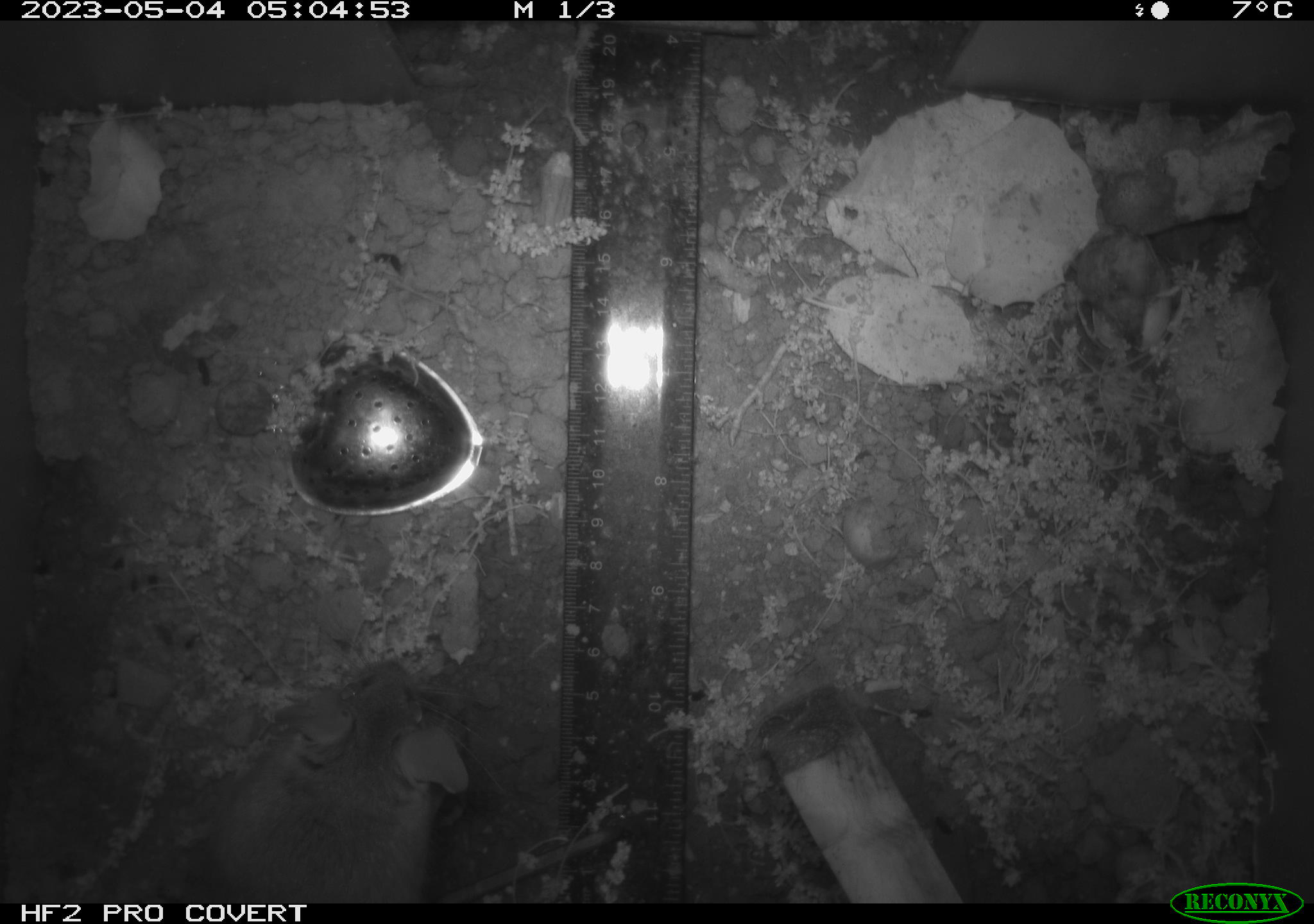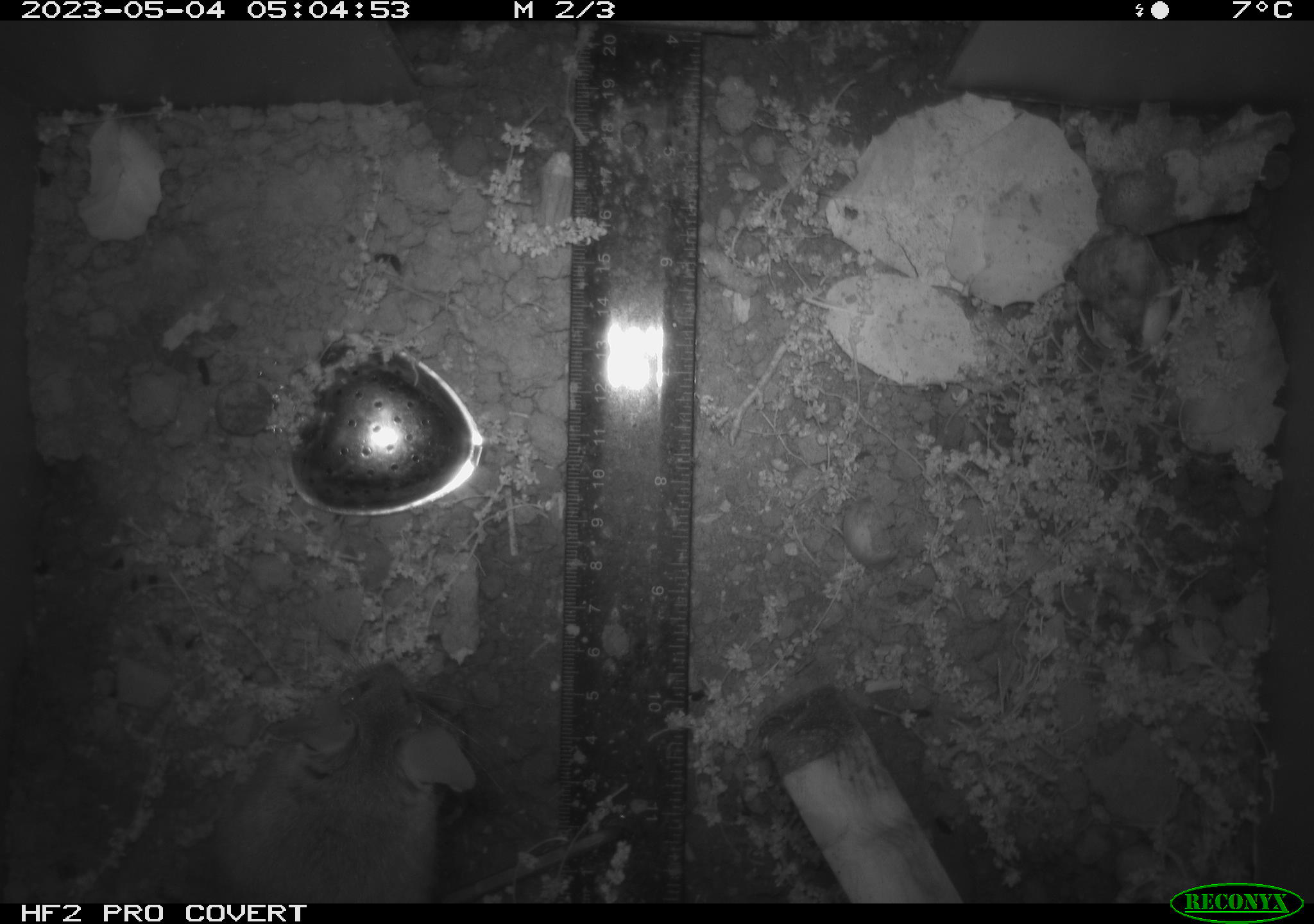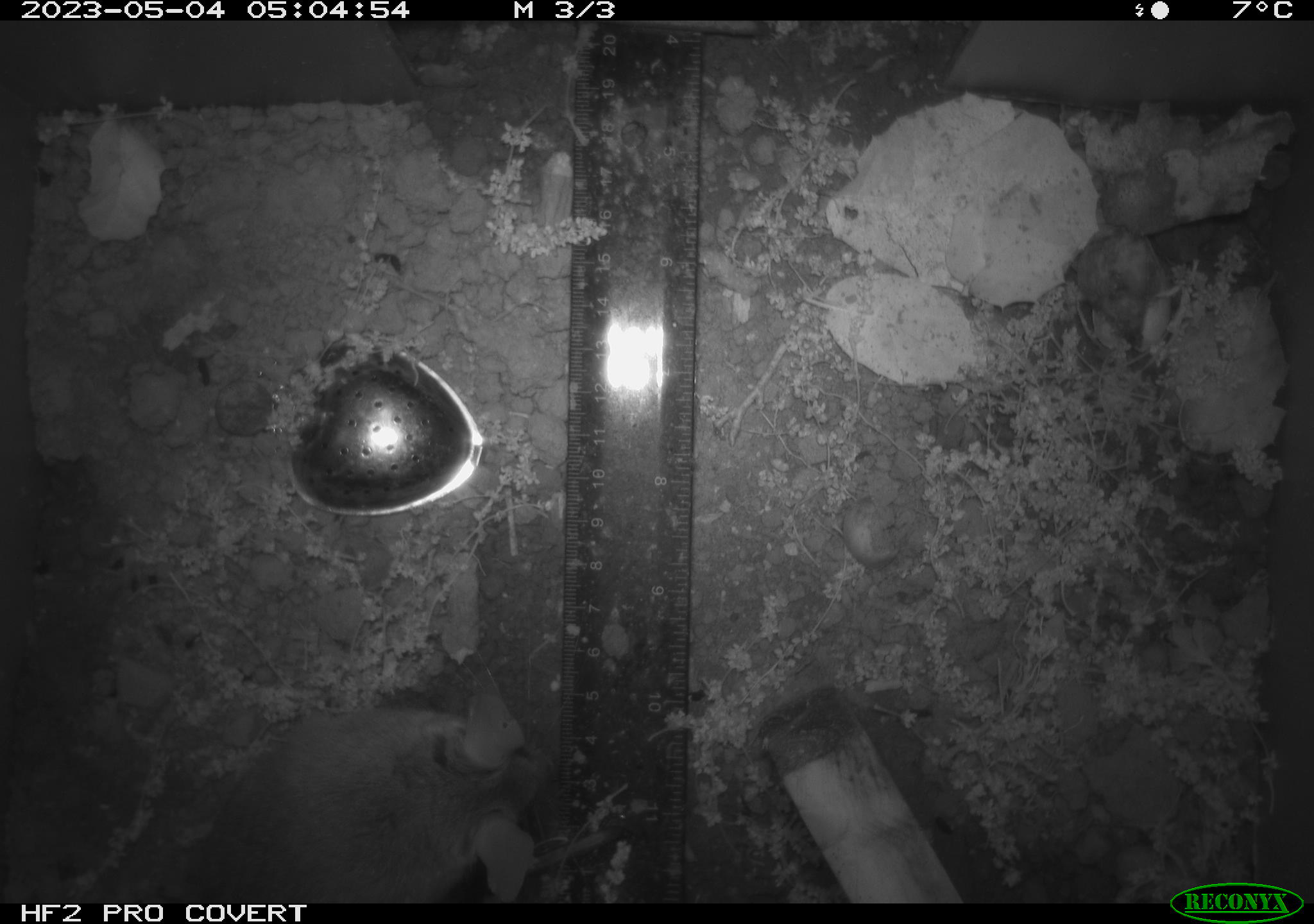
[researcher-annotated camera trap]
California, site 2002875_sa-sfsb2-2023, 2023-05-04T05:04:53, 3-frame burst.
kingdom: Animalia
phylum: Chordata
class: Mammalia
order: Rodentia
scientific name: Rodentia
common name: mouse species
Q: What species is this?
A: Mouse species (Rodentia).